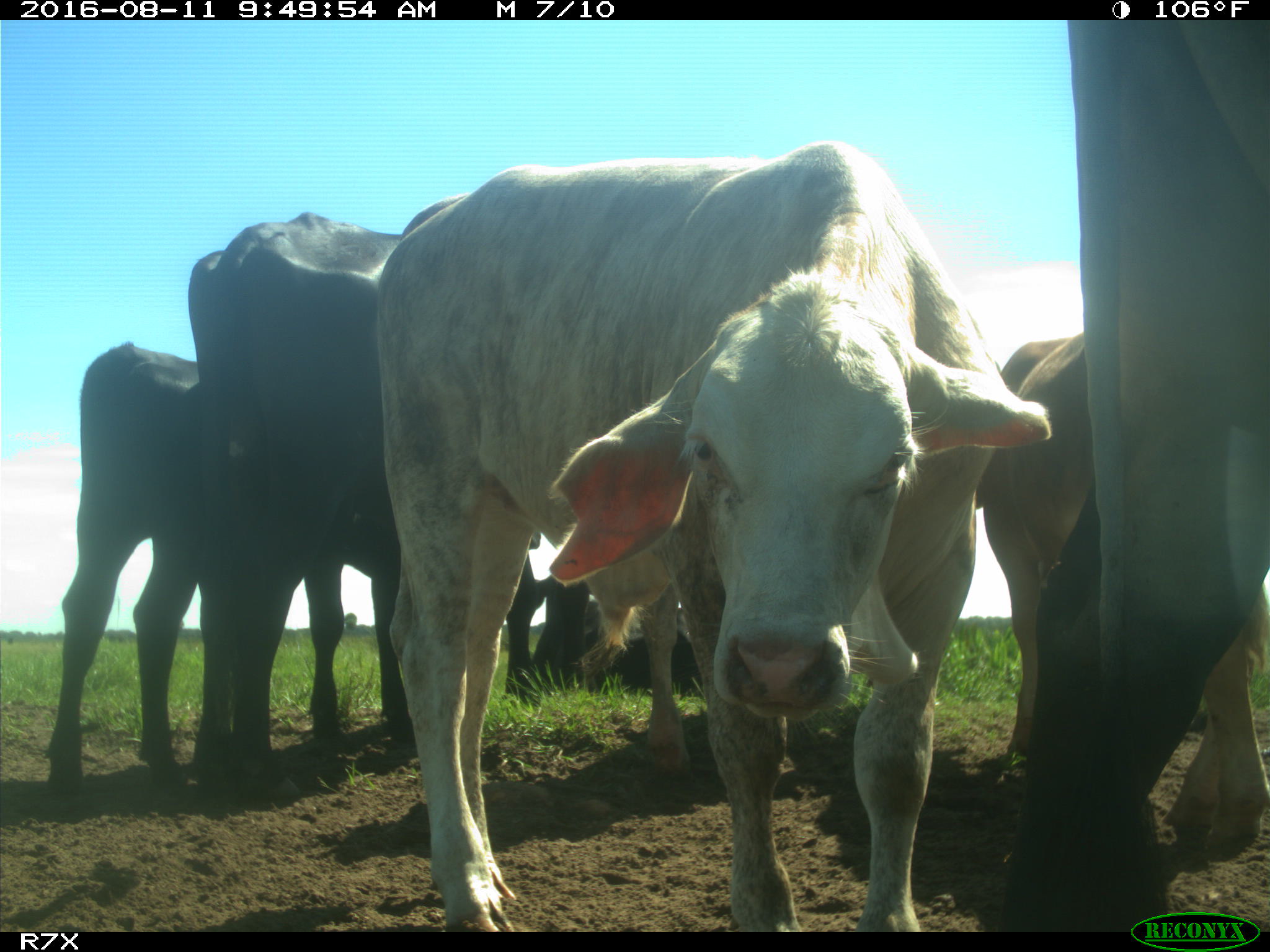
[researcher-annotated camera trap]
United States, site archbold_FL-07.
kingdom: Animalia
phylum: Chordata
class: Mammalia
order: Artiodactyla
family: Bovidae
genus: Bos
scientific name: Bos taurus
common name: domestic cow